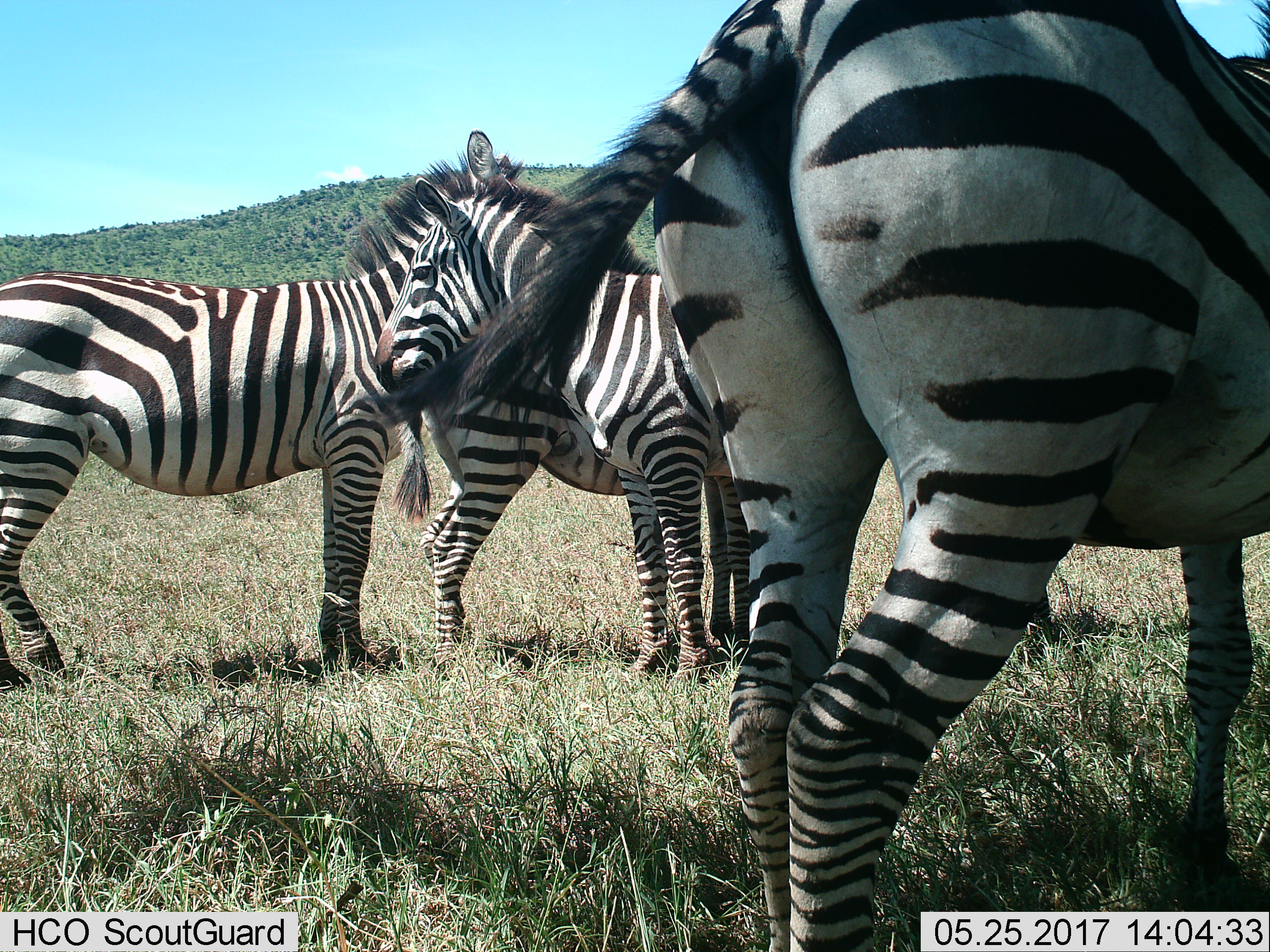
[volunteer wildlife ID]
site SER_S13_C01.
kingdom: Animalia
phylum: Chordata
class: Mammalia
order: Perissodactyla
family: Equidae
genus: Equus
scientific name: Equus quagga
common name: plains zebra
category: zebraplains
Zebraplains (plains zebra) (Equus quagga), count 4. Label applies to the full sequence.